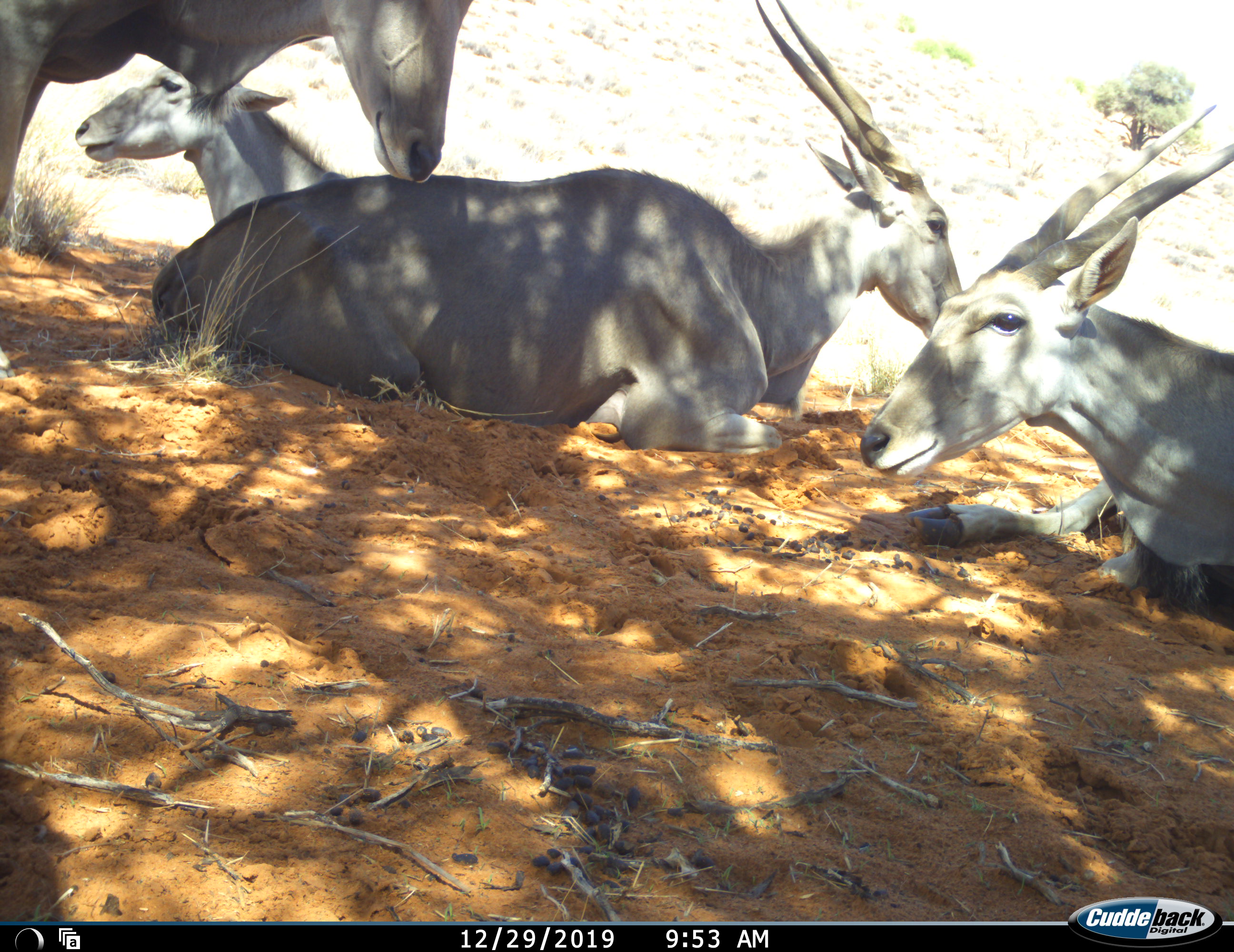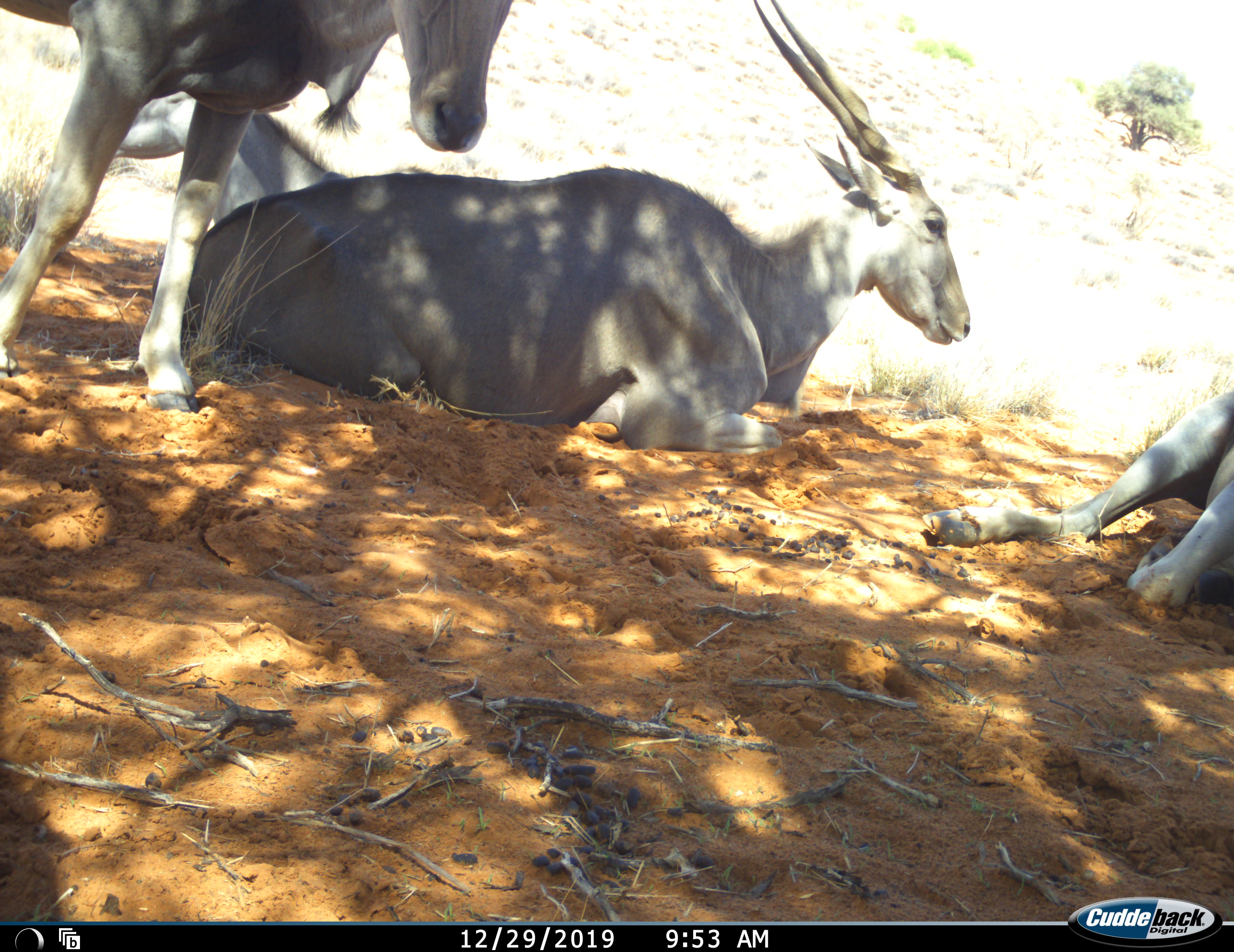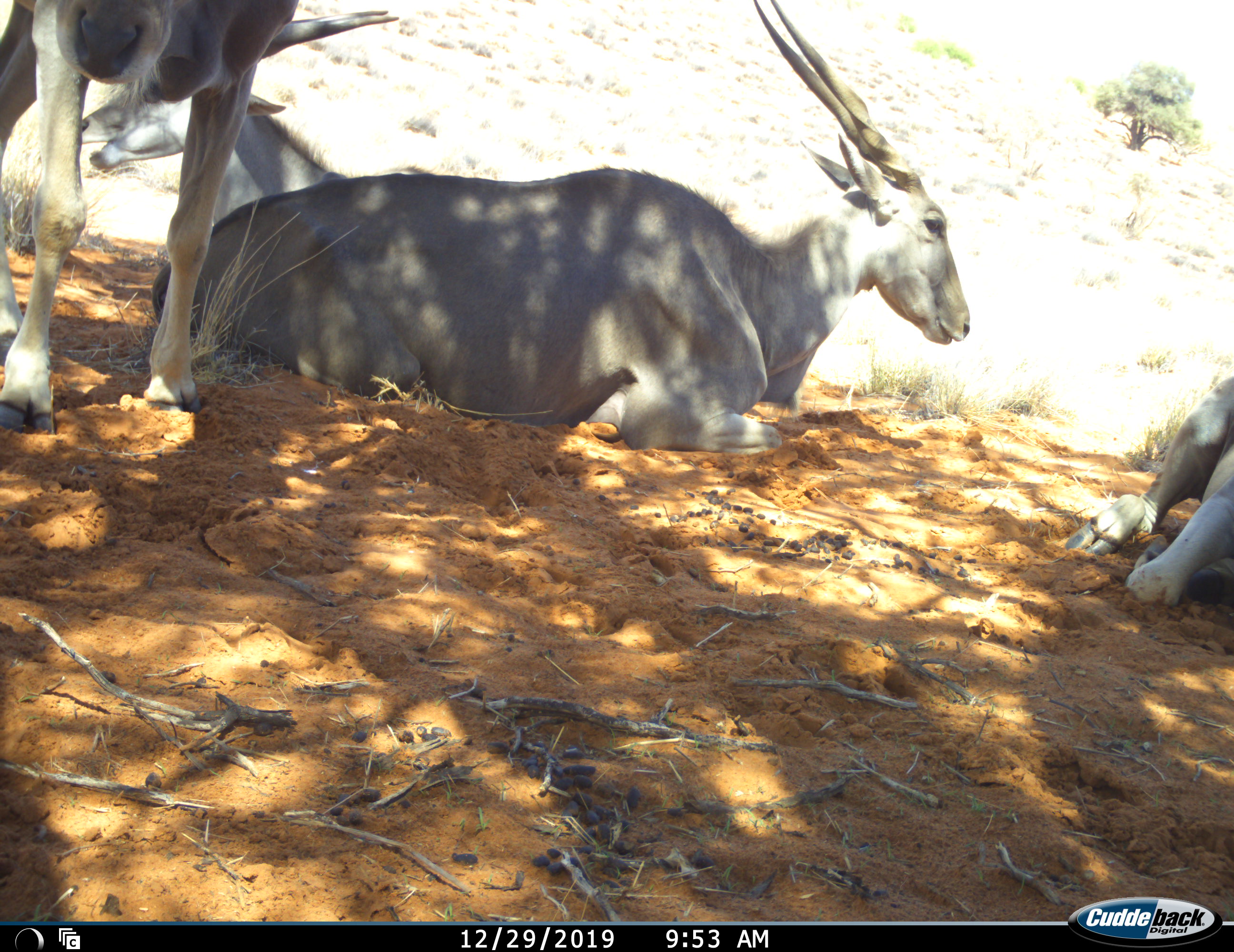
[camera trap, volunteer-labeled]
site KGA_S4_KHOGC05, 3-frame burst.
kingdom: Animalia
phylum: Chordata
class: Mammalia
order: Artiodactyla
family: Bovidae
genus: Tragelaphus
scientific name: Tragelaphus oryx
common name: eland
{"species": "eland (Tragelaphus oryx)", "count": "4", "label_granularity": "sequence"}